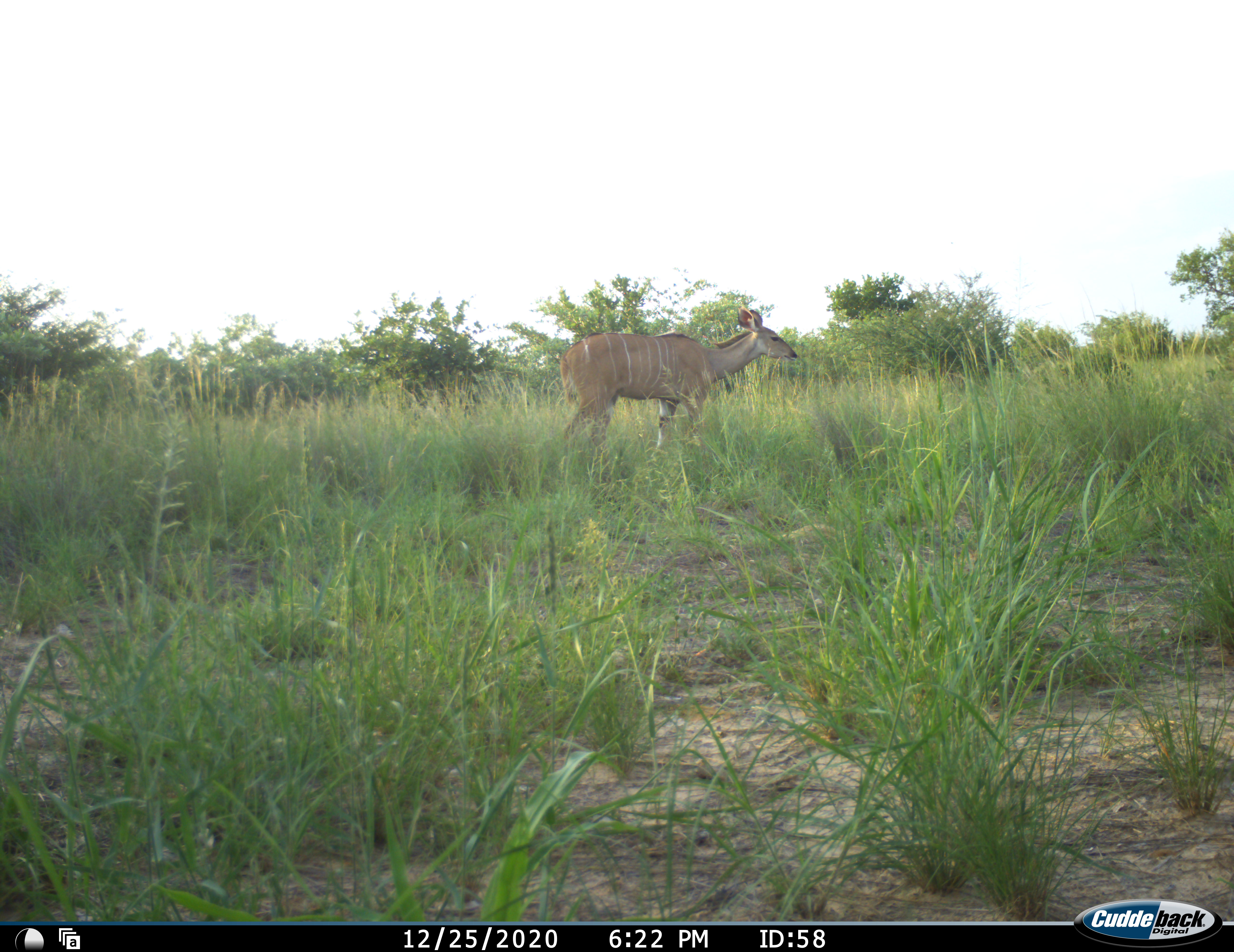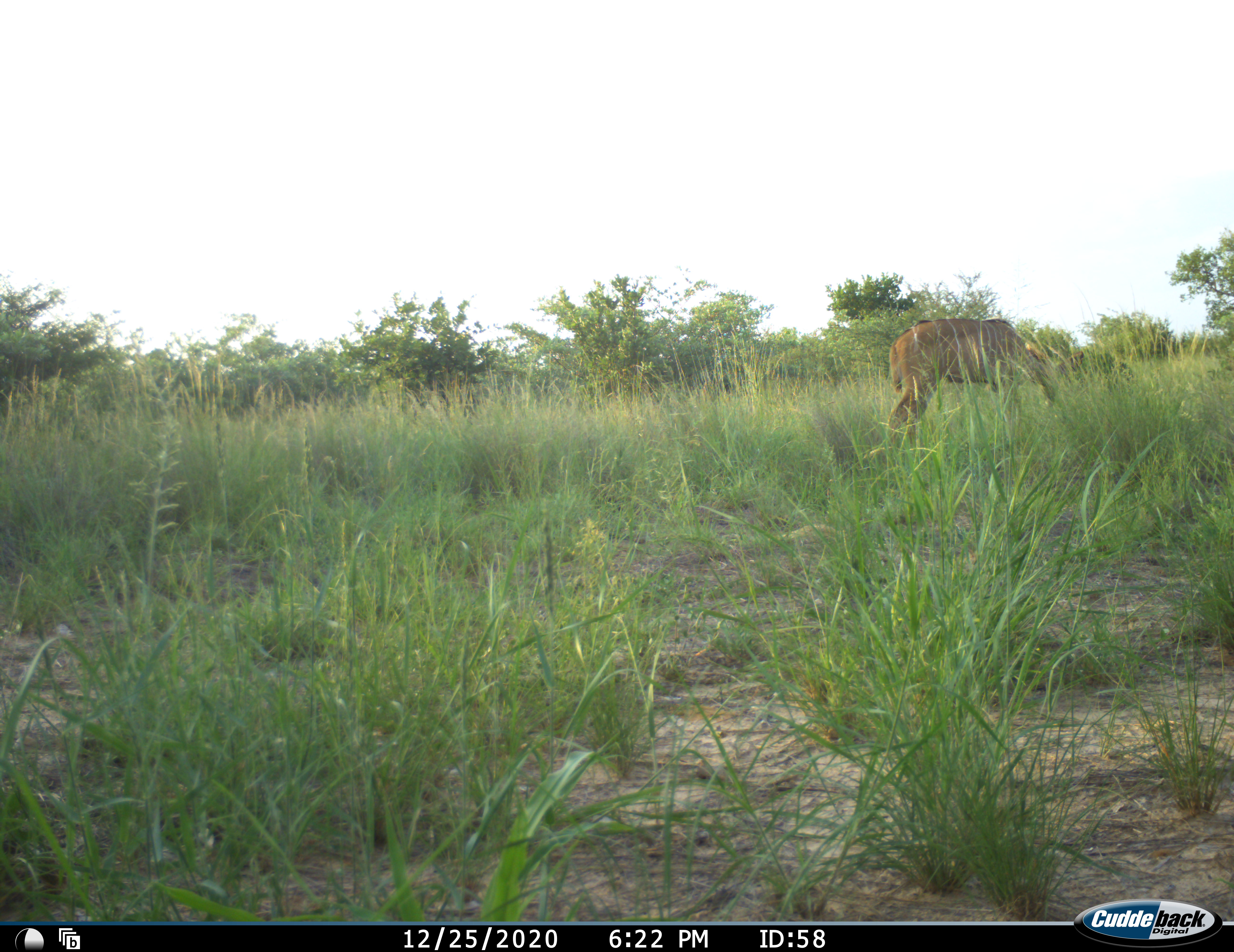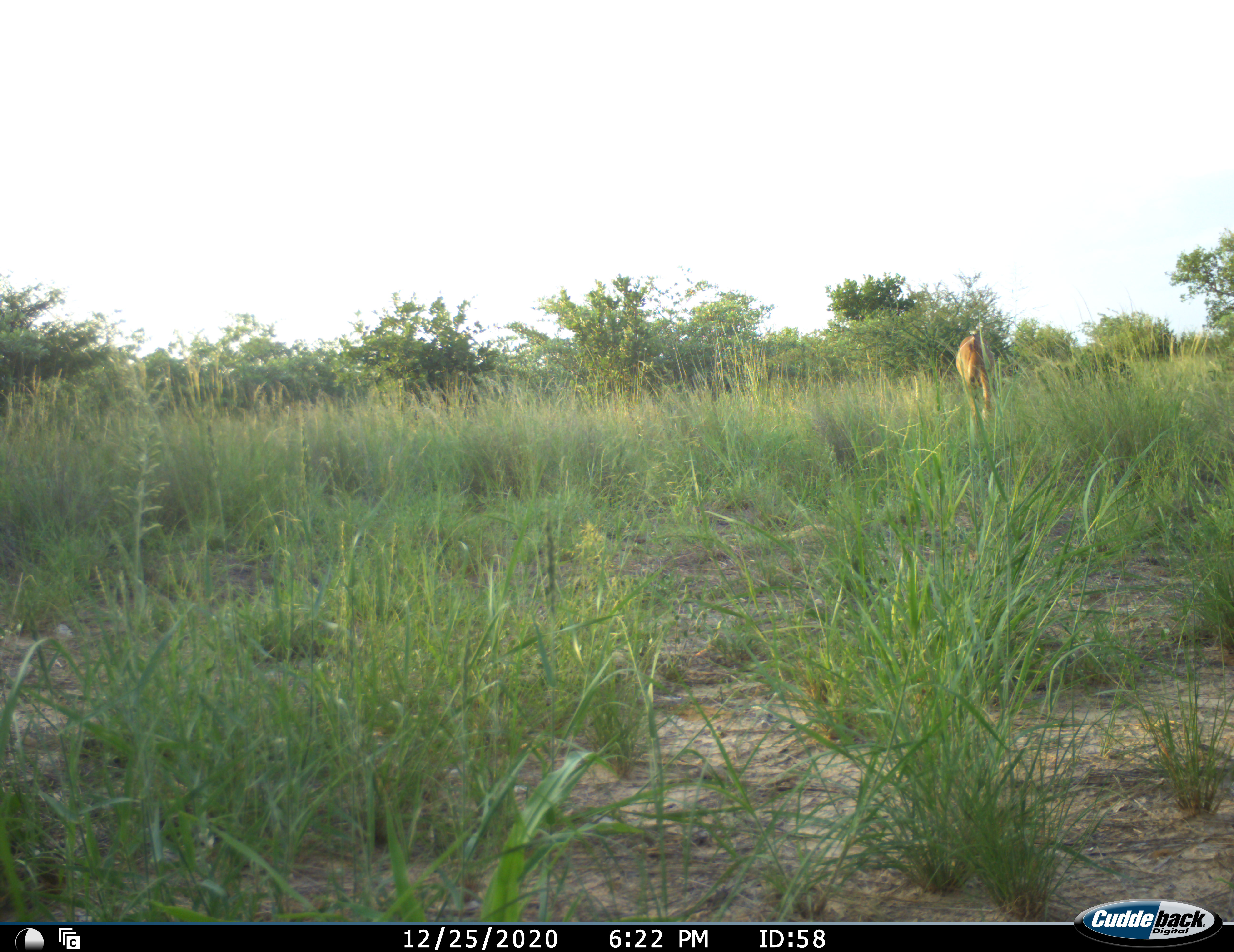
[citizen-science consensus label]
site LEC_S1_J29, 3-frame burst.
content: unidentified animal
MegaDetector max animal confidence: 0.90